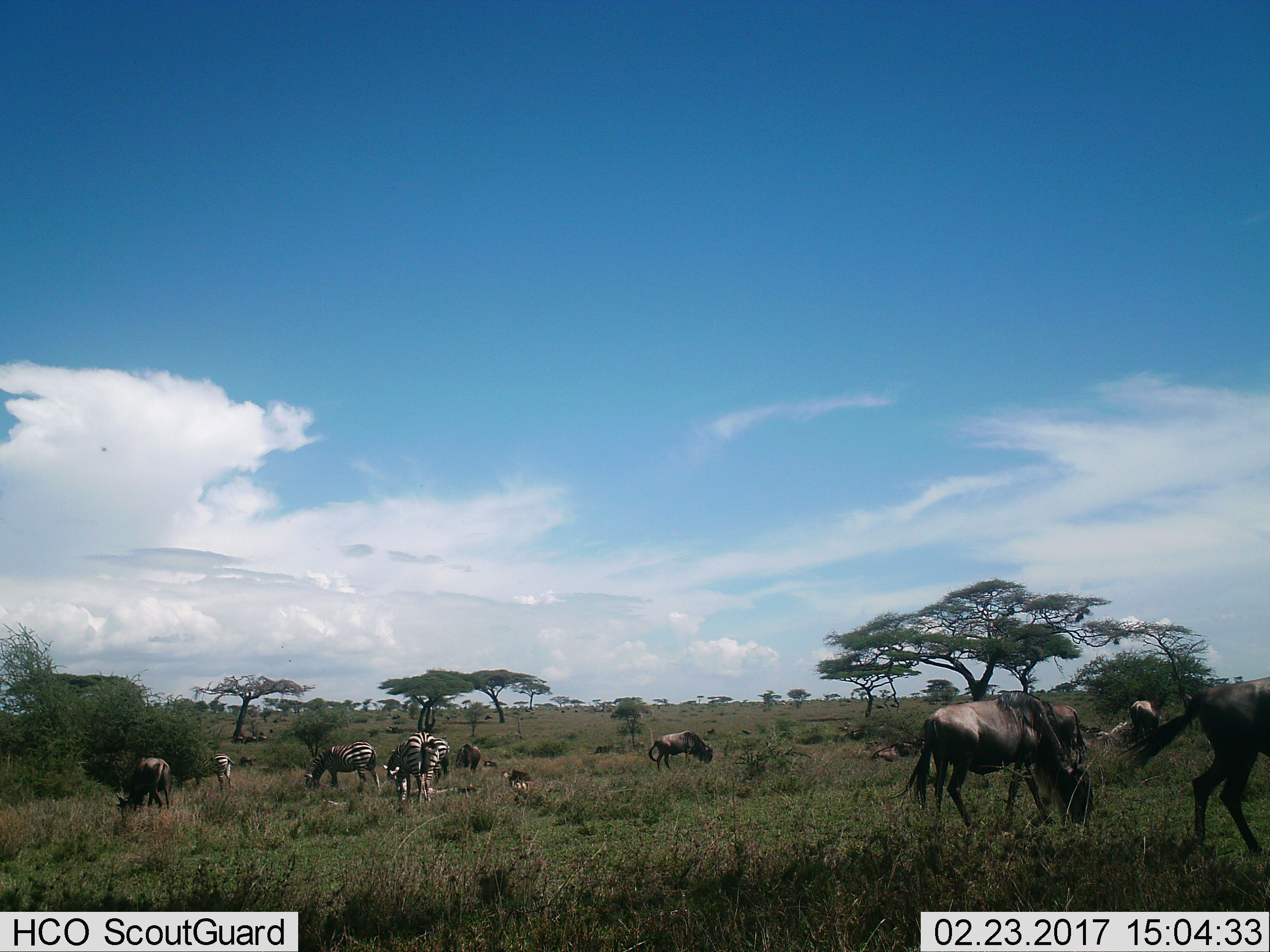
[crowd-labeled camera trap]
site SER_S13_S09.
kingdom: Animalia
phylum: Chordata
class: Mammalia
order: Artiodactyla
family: Bovidae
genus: Connochaetes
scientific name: Connochaetes taurinus taurinus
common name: blue wildebeest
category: wildebeestblue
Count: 11-50.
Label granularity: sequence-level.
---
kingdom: Animalia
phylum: Chordata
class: Mammalia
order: Perissodactyla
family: Equidae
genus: Equus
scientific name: Equus quagga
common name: plains zebra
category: zebraplains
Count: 4.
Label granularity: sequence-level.